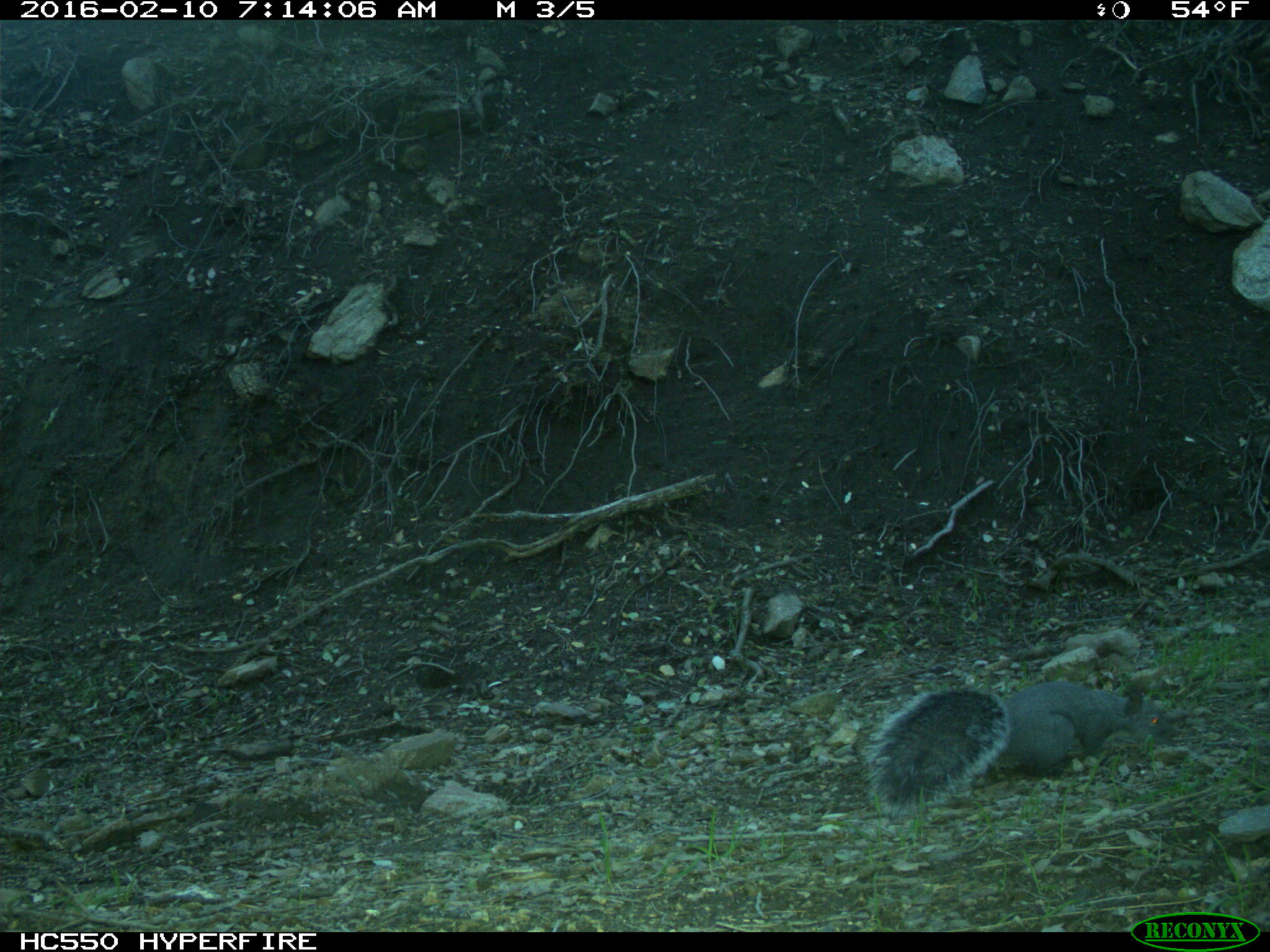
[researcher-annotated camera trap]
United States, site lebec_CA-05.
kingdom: Animalia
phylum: Chordata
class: Mammalia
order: Rodentia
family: Sciuridae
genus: Sciurus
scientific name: Sciurus carolinensis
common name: eastern gray squirrel